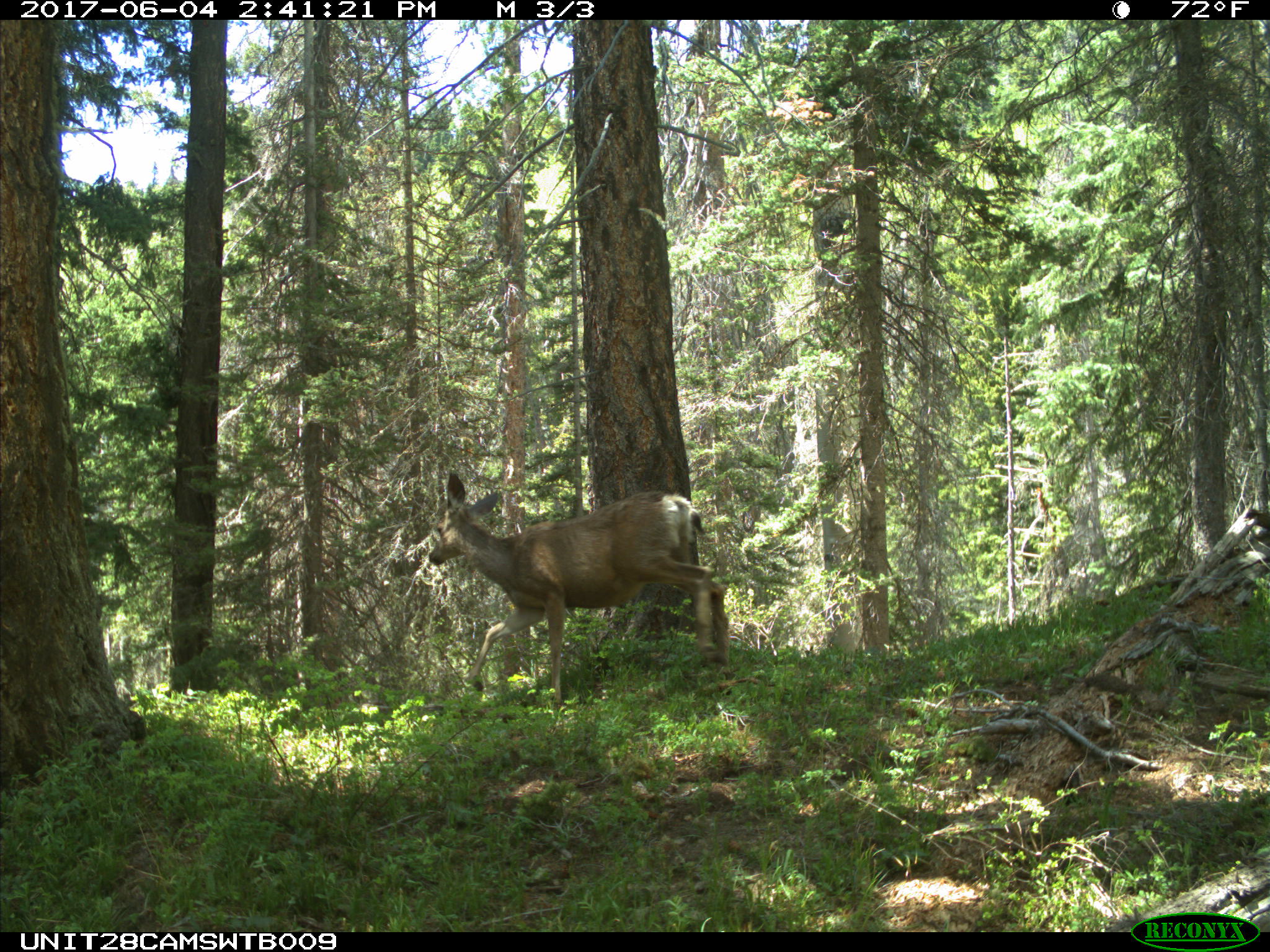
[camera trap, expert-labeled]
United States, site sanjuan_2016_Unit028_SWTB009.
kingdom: Animalia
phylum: Chordata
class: Mammalia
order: Artiodactyla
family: Cervidae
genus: Odocoileus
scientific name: Odocoileus hemionus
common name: mule deer